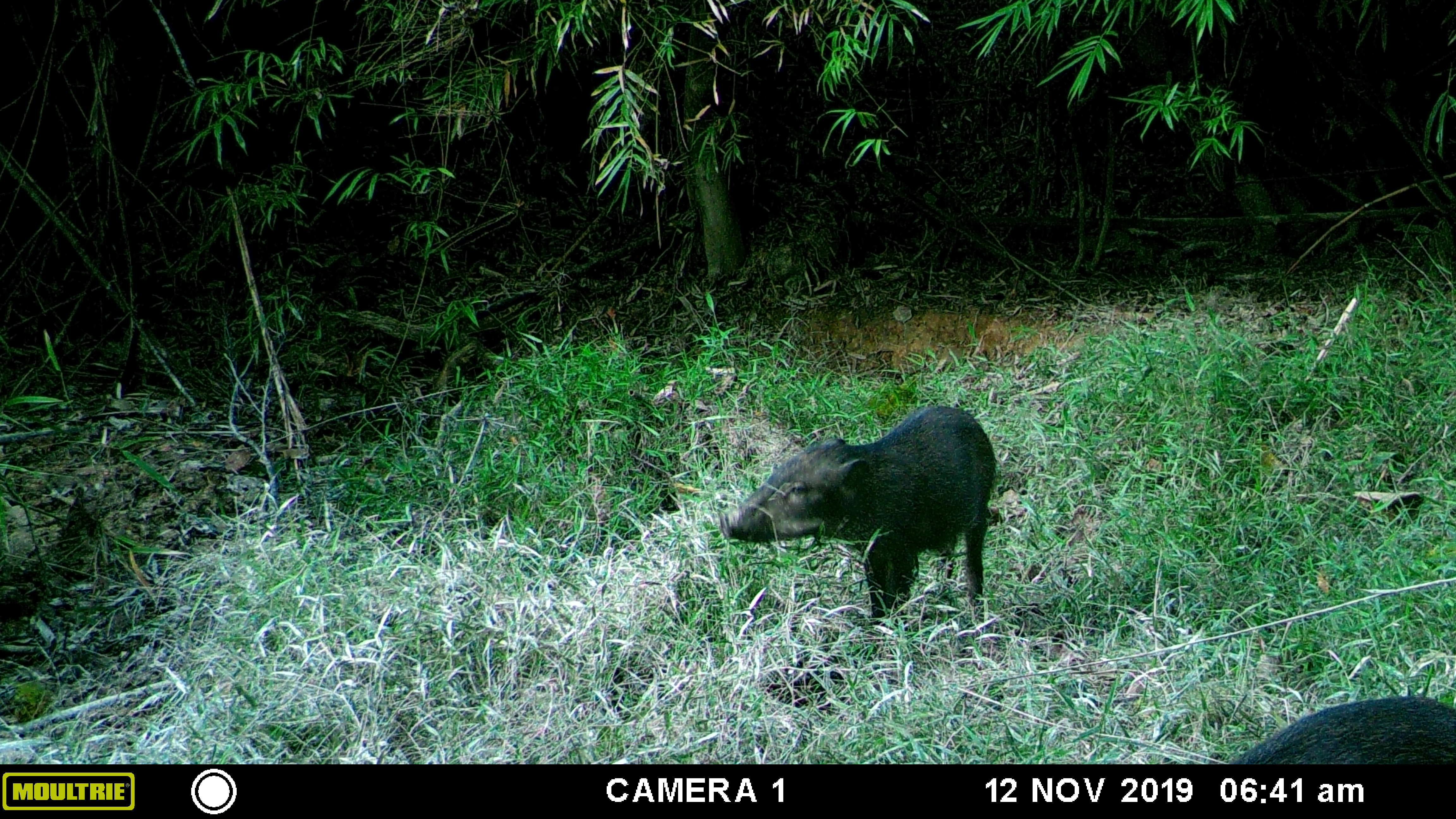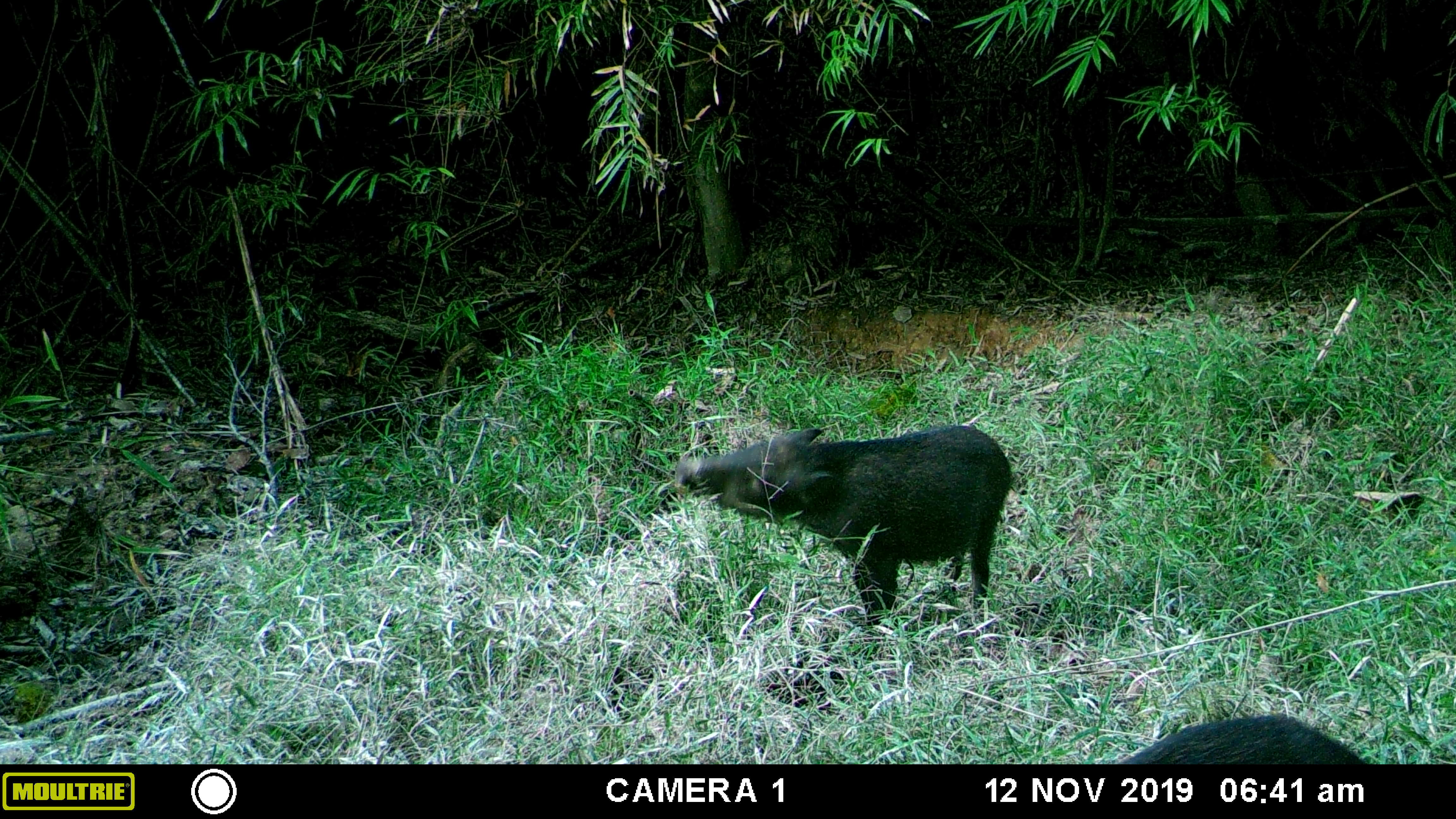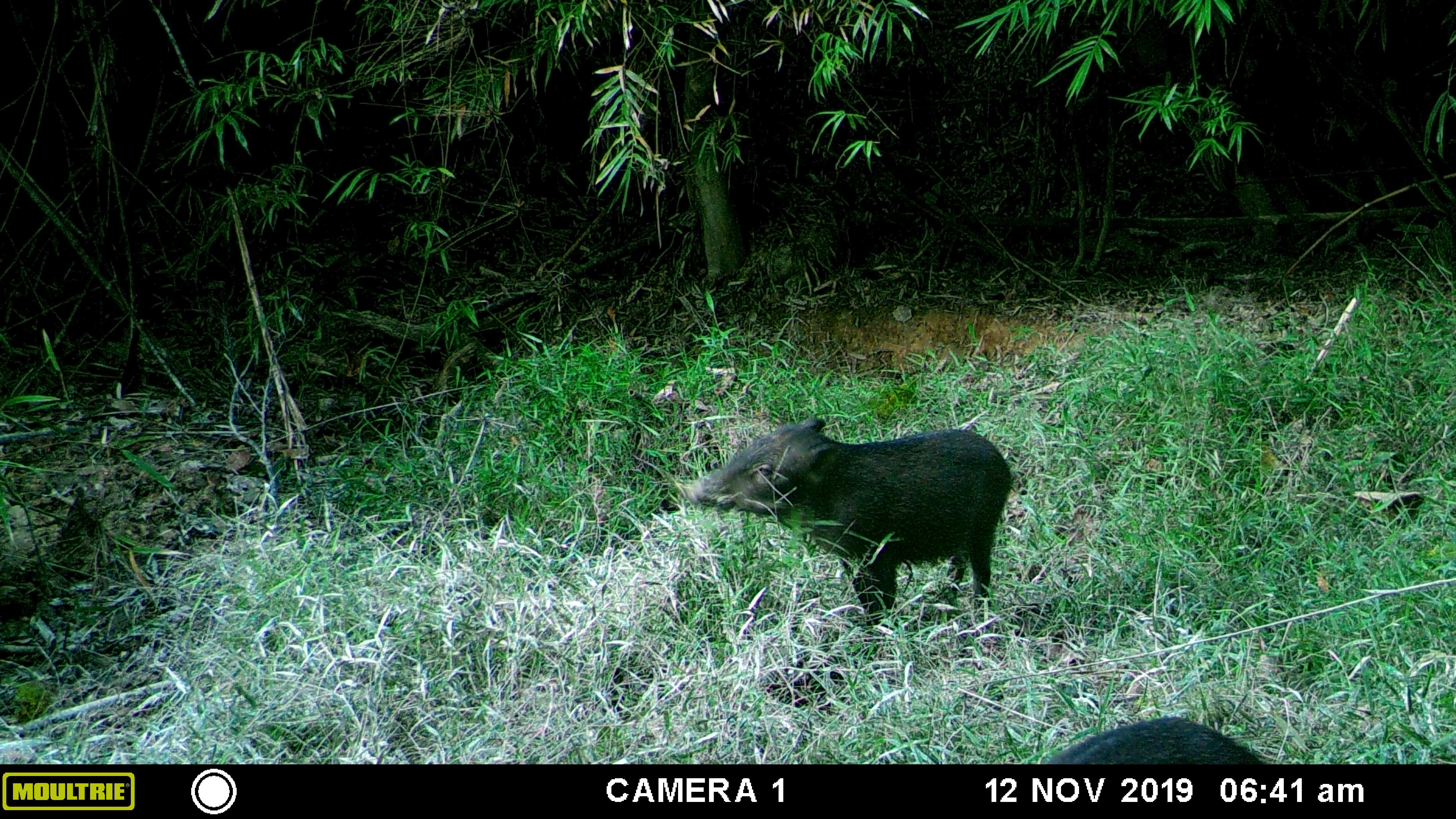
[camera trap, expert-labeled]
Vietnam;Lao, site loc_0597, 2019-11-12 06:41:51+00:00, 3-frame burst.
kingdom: Animalia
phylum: Chordata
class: Mammalia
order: Artiodactyla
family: Suidae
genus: Sus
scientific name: Sus scrofa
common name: eurasian wild pig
Eurasian wild pig (Sus scrofa). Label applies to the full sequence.